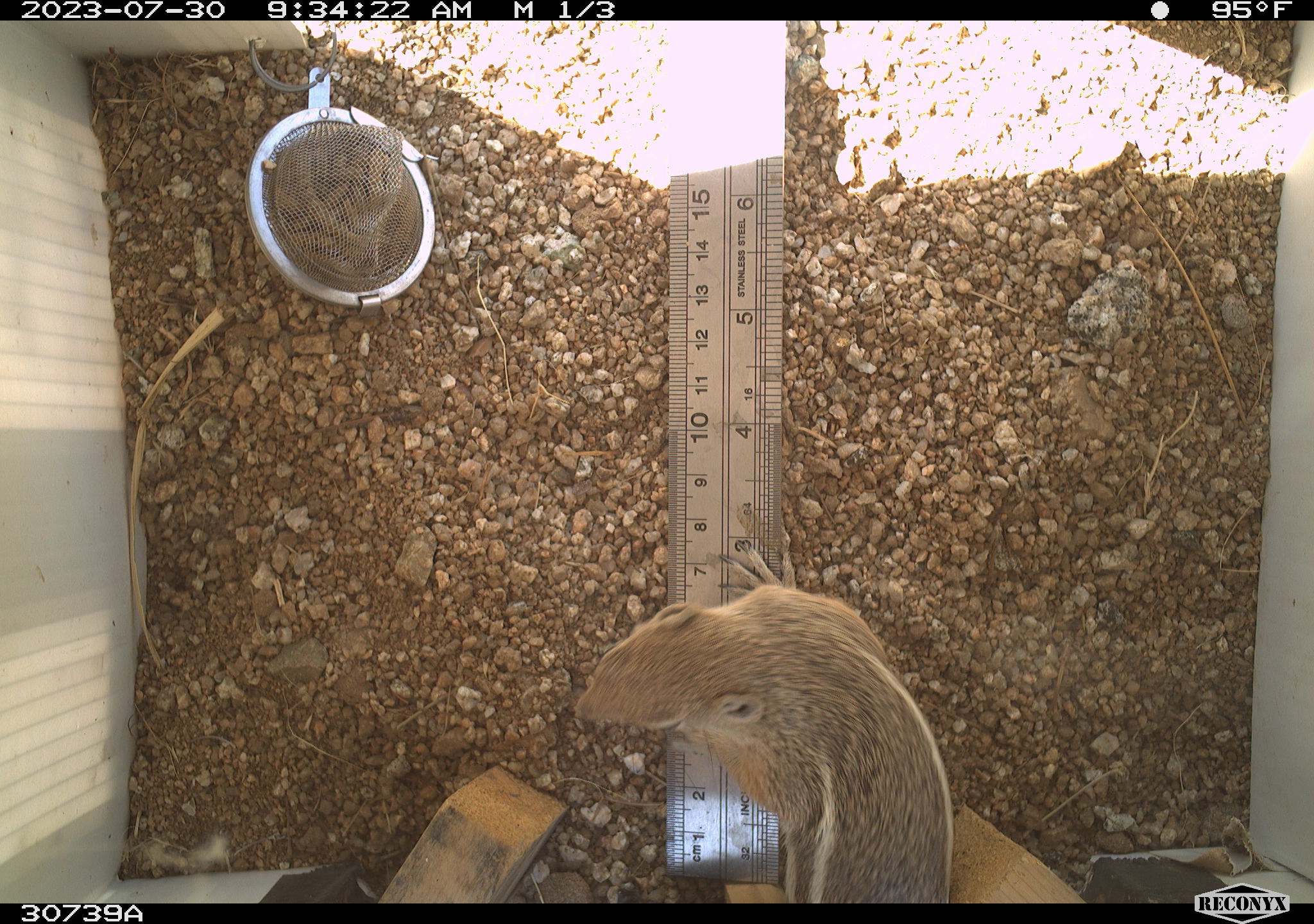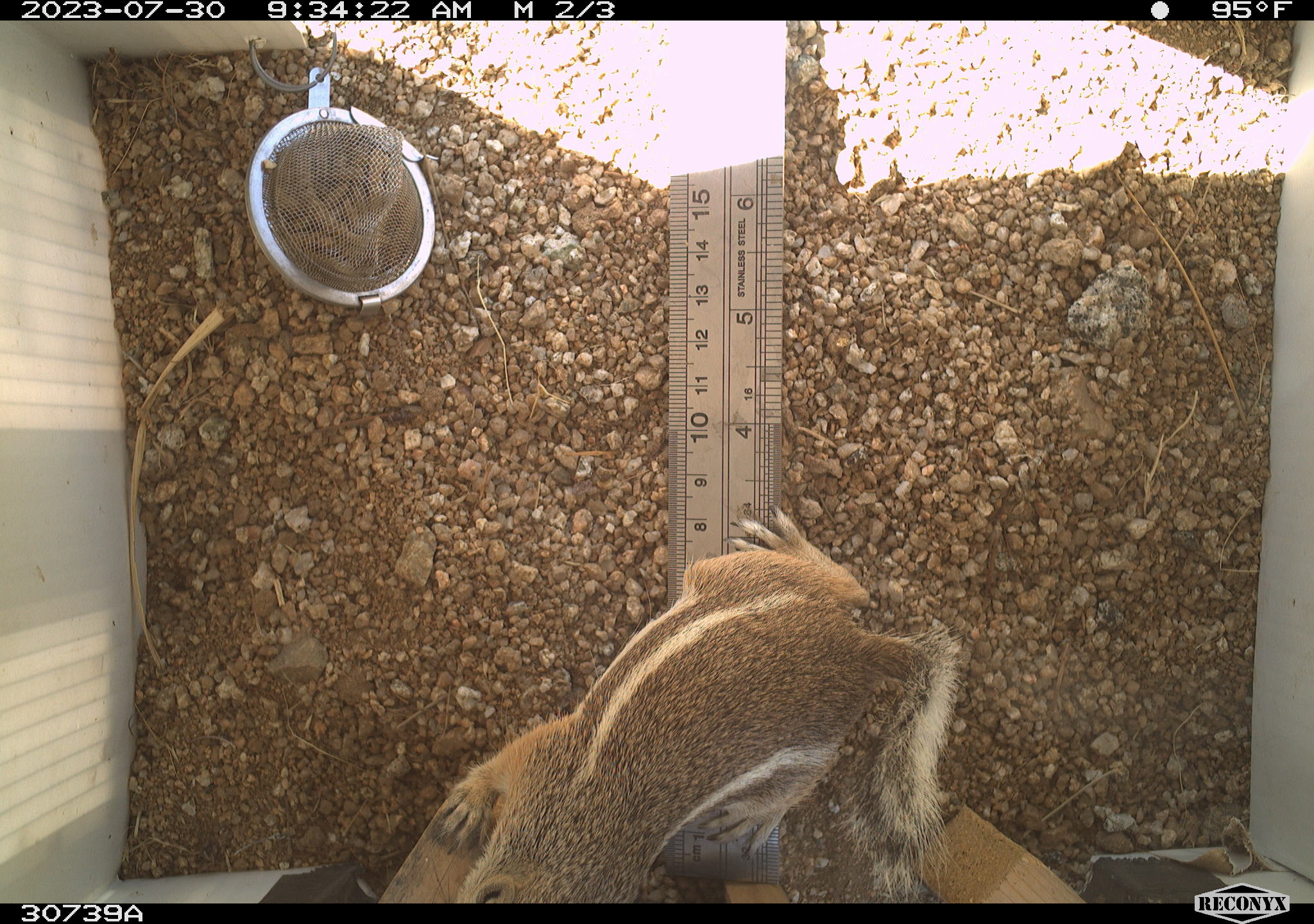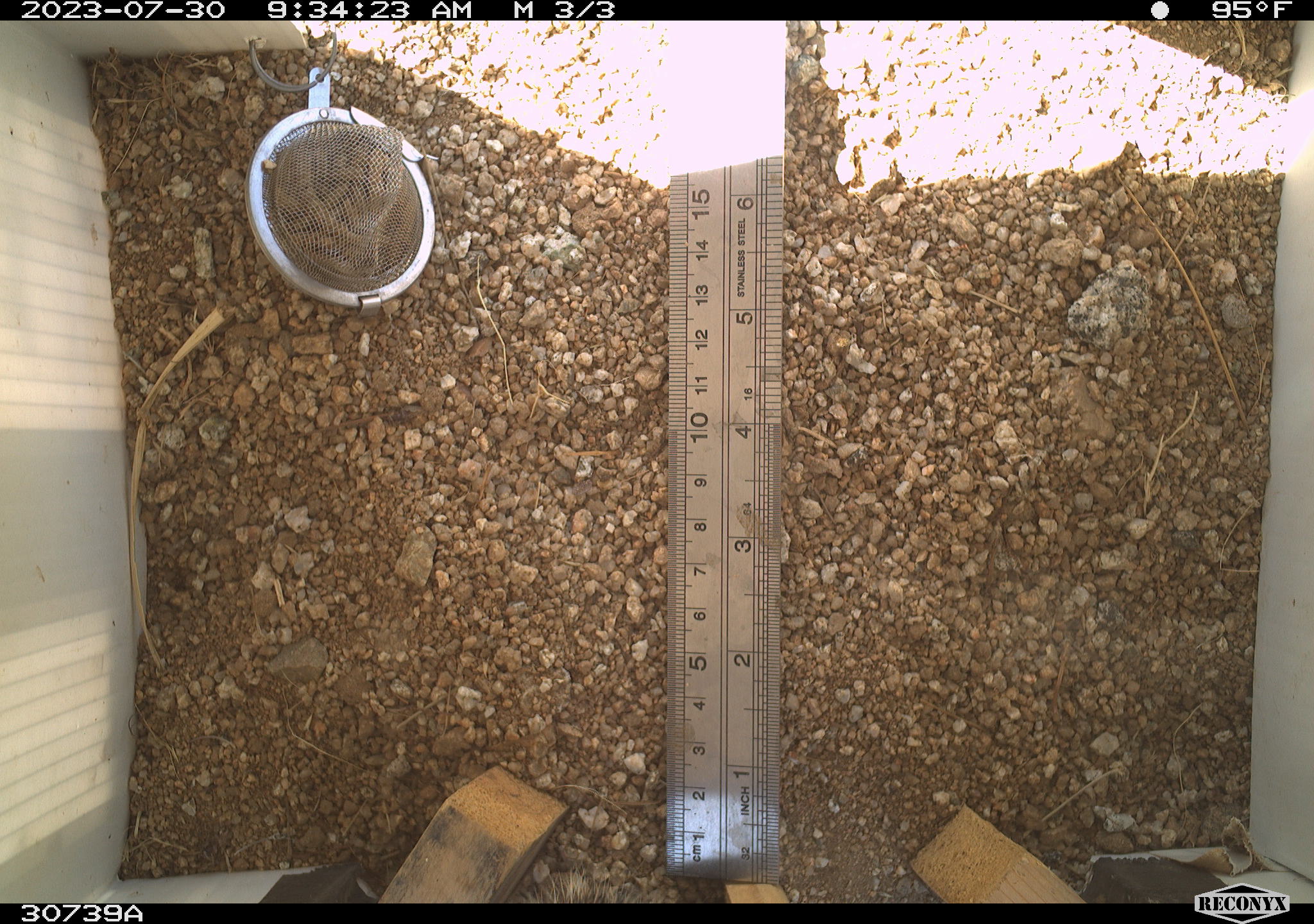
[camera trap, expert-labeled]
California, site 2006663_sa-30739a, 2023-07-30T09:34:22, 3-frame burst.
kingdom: Animalia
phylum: Chordata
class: Mammalia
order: Rodentia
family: Sciuridae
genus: Ammospermophilus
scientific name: Ammospermophilus leucurus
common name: white-tailed antelope squirrel